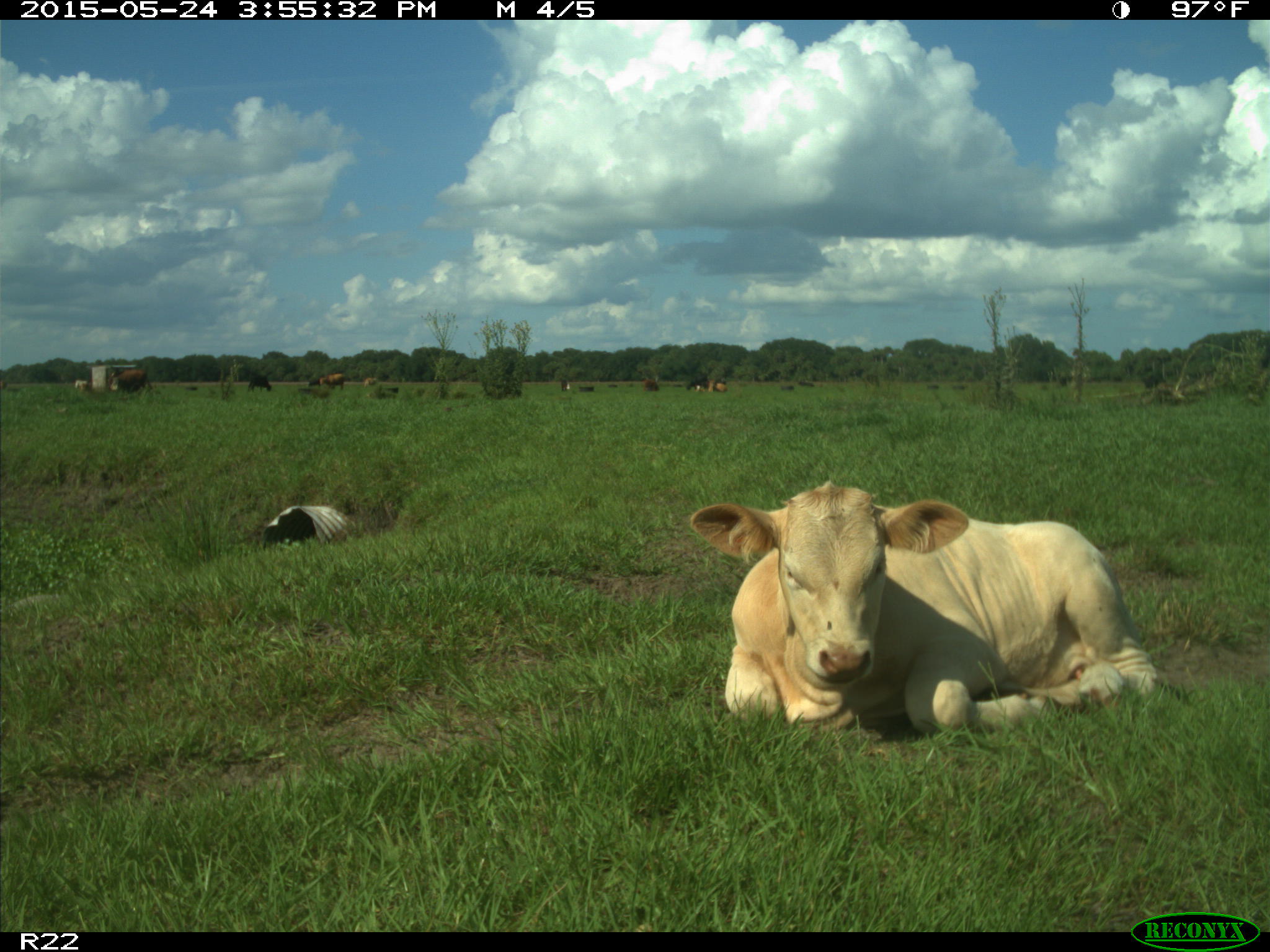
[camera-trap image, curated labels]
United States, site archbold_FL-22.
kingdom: Animalia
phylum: Chordata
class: Mammalia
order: Artiodactyla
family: Bovidae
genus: Bos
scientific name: Bos taurus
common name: domestic cow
Bos taurus (domestic cow).